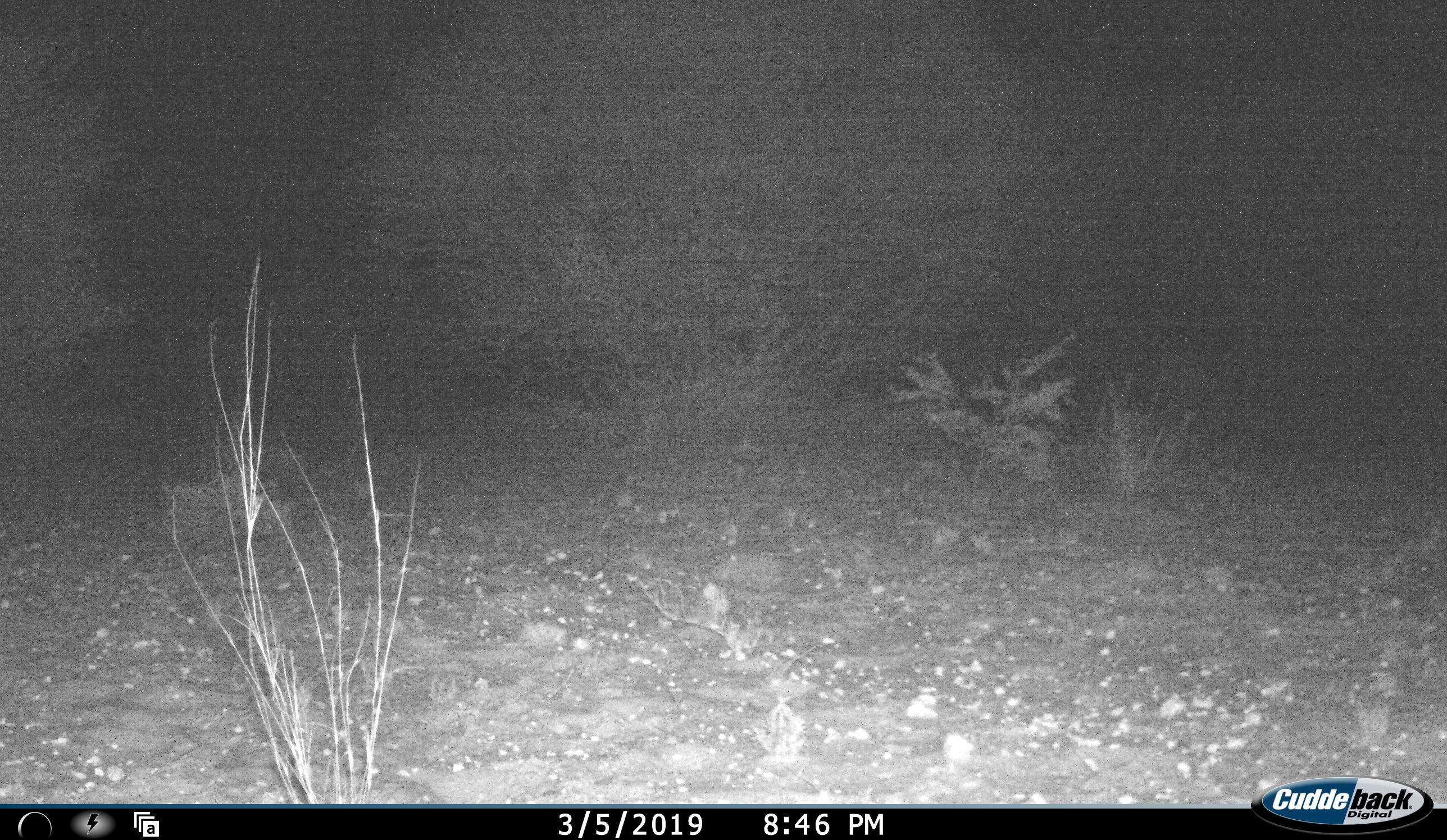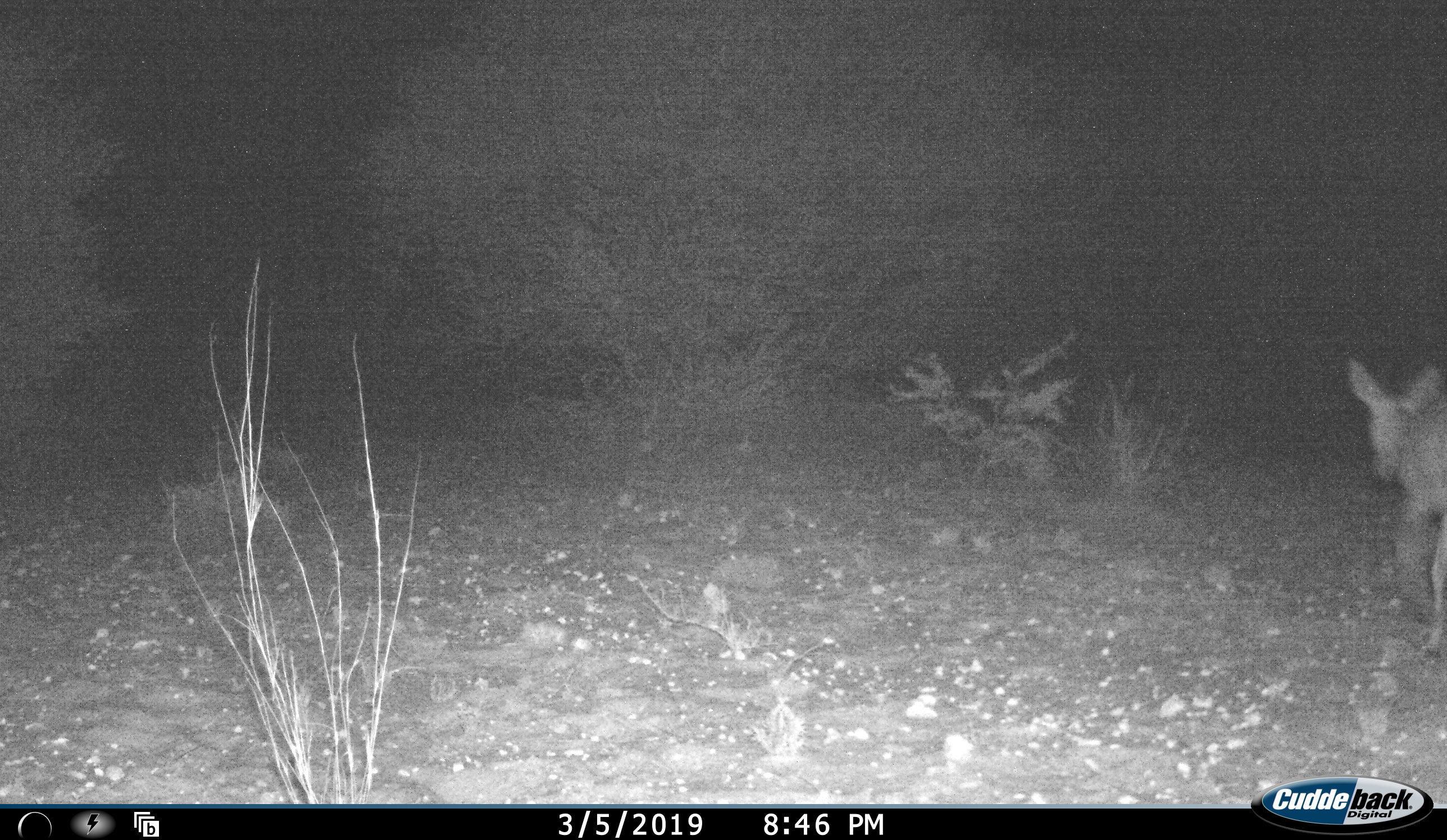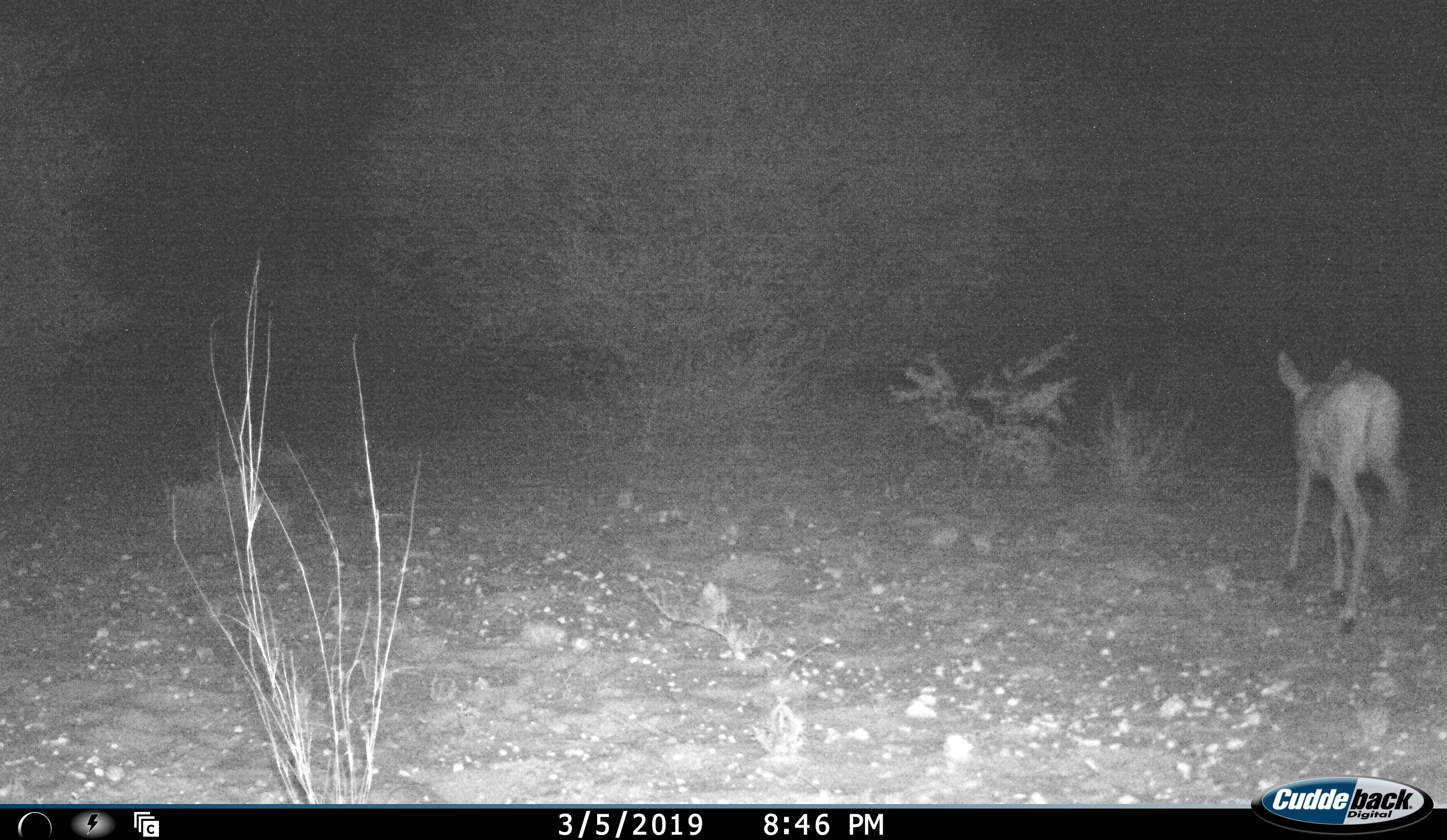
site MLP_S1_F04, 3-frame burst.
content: unidentified animal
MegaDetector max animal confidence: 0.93